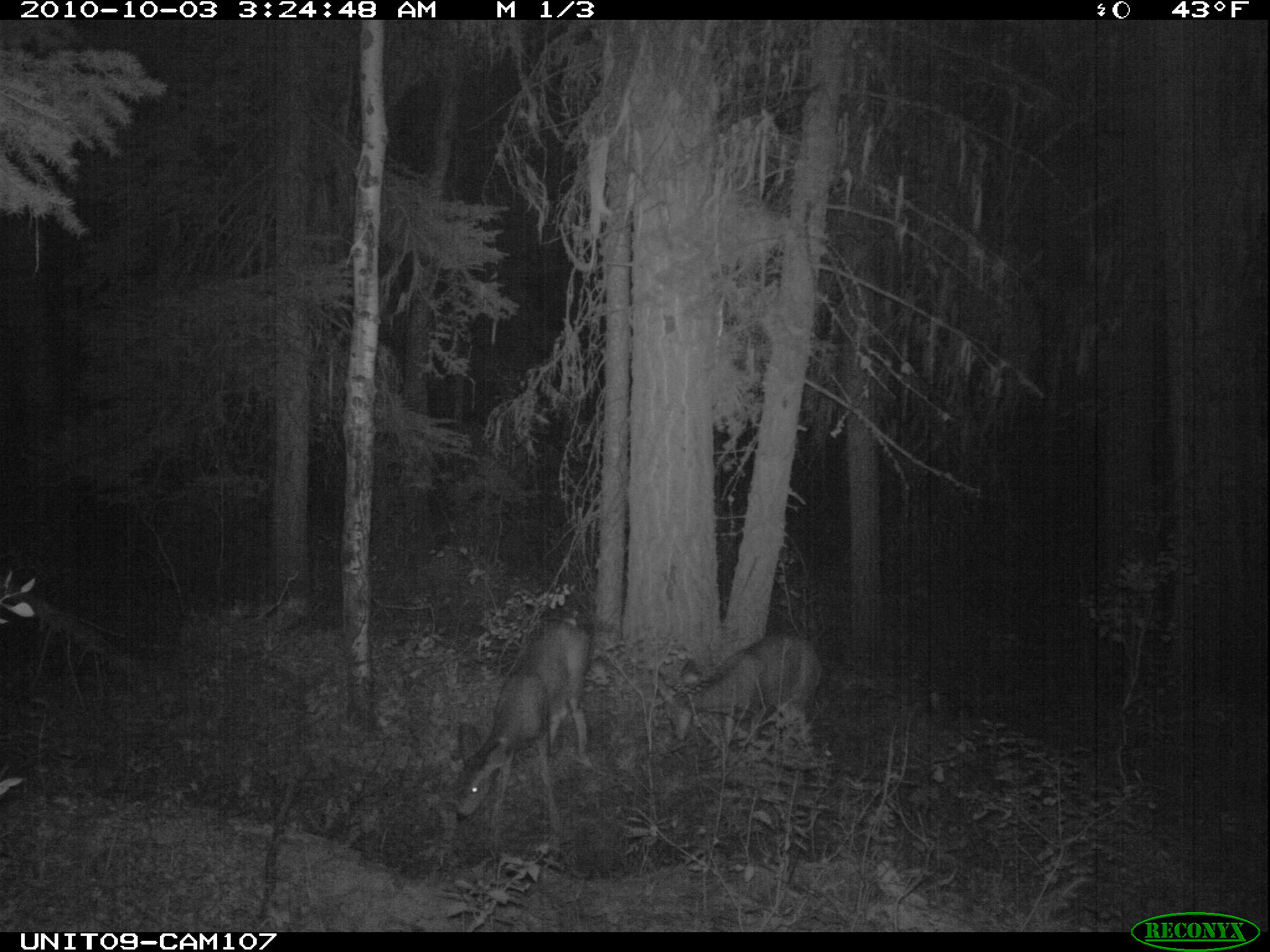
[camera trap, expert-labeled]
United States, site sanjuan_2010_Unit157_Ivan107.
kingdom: Animalia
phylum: Chordata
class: Mammalia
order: Artiodactyla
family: Cervidae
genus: Odocoileus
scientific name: Odocoileus hemionus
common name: mule deer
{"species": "Odocoileus hemionus (mule deer)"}